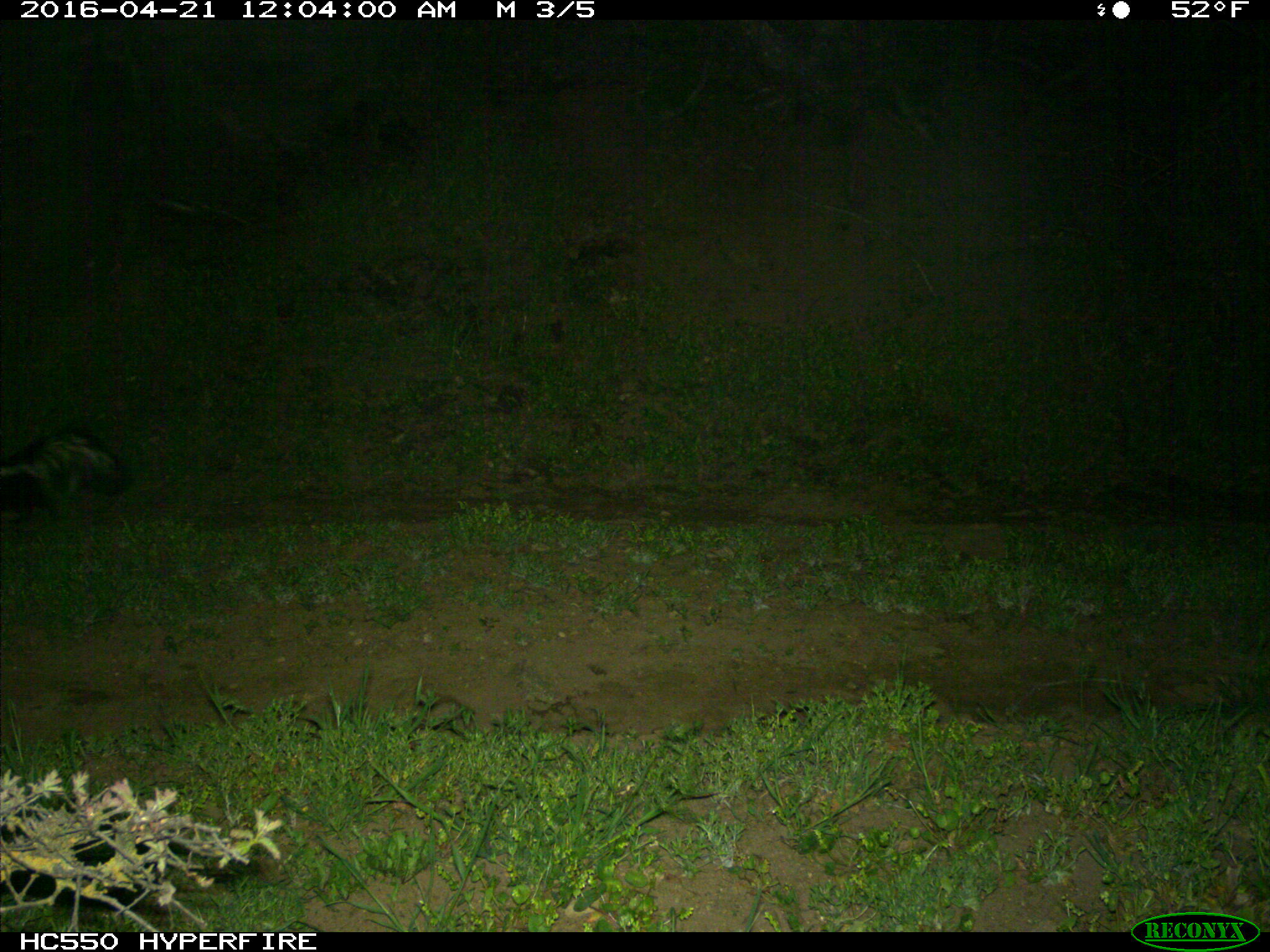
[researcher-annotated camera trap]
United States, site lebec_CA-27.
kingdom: Animalia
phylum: Chordata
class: Mammalia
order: Carnivora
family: Mephitidae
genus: Mephitis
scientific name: Mephitis mephitis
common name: striped skunk